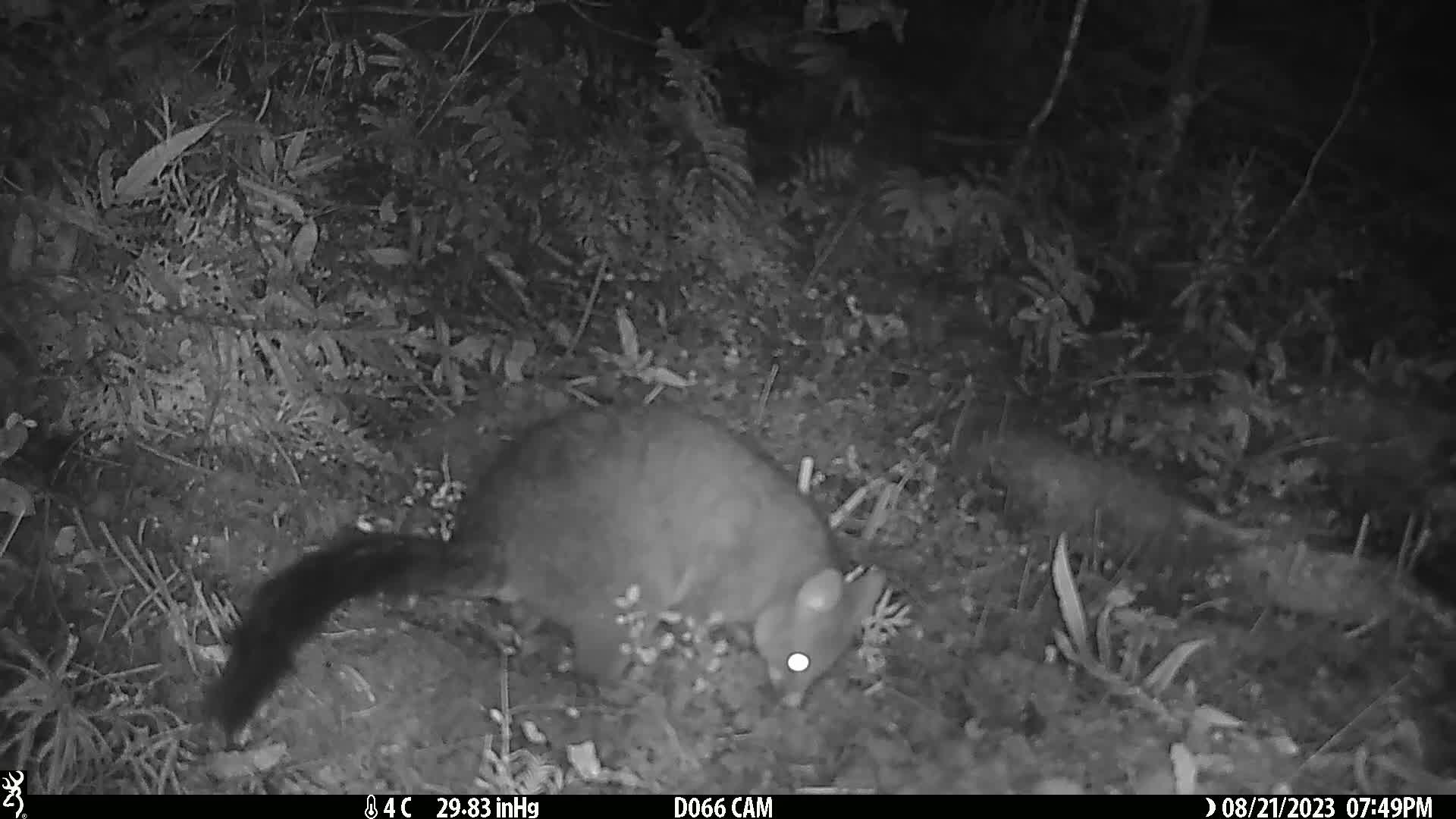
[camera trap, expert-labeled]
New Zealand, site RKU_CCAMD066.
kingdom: Animalia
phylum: Chordata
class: Mammalia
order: Diprotodontia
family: Phalangeridae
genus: Trichosurus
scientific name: Trichosurus vulpecula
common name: common brushtail possum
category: possum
Possum (common brushtail possum) (Trichosurus vulpecula).